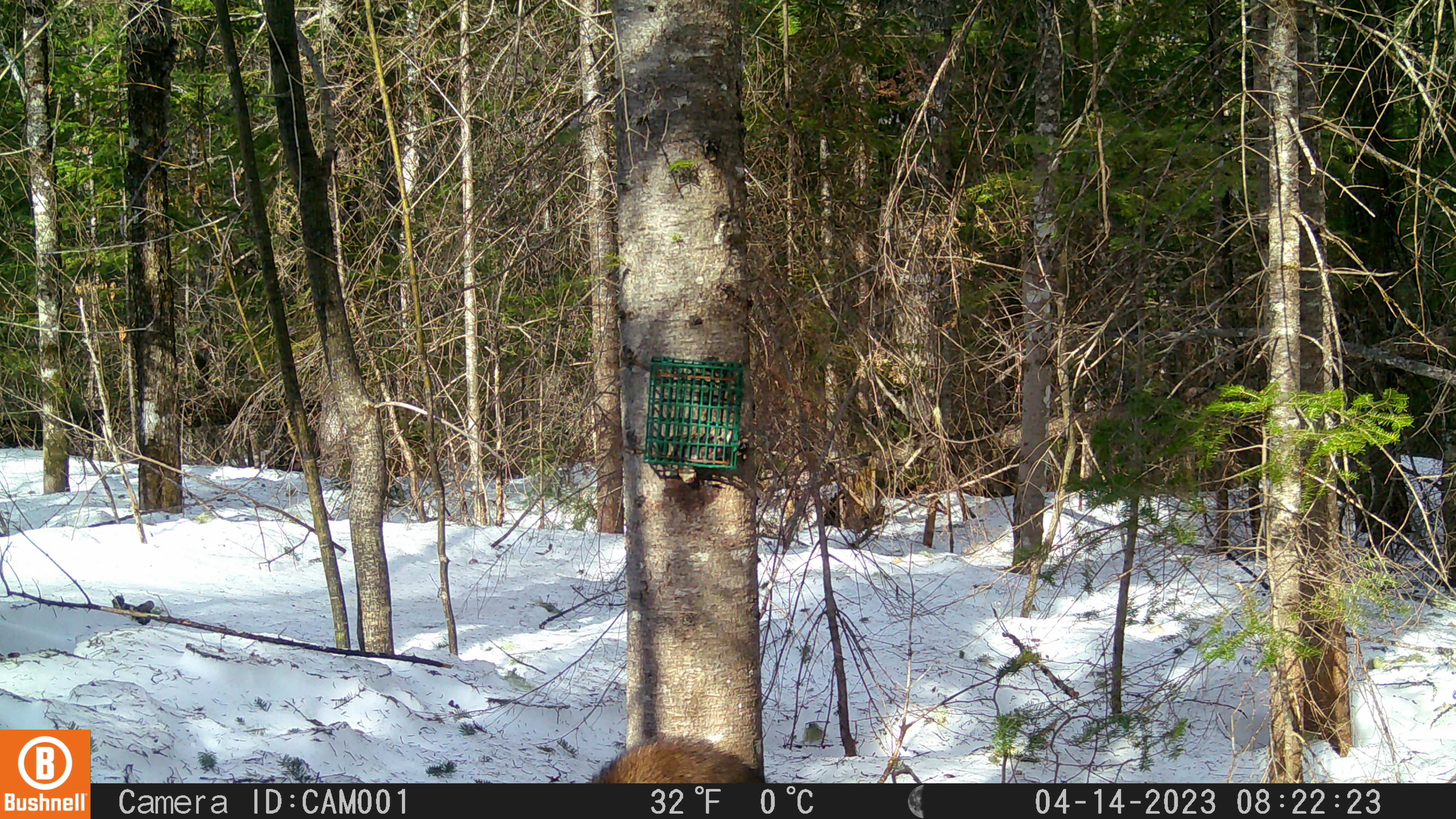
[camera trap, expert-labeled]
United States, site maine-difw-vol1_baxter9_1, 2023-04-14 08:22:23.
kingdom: Animalia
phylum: Chordata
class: Mammalia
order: Carnivora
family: Mustelidae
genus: Pekania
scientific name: Pekania pennanti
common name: fisher